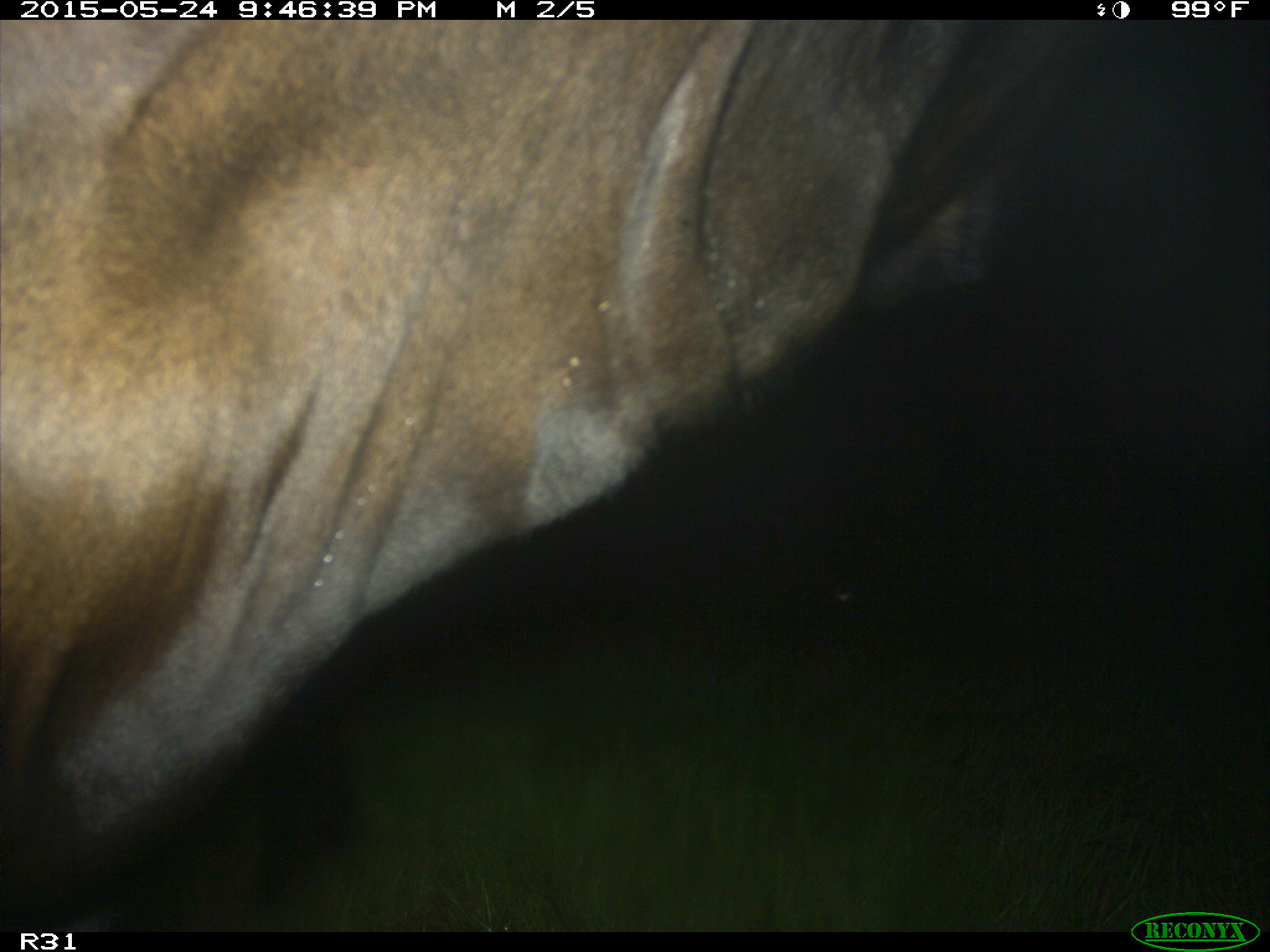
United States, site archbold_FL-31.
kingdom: Animalia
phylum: Chordata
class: Mammalia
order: Artiodactyla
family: Bovidae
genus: Bos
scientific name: Bos taurus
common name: domestic cow